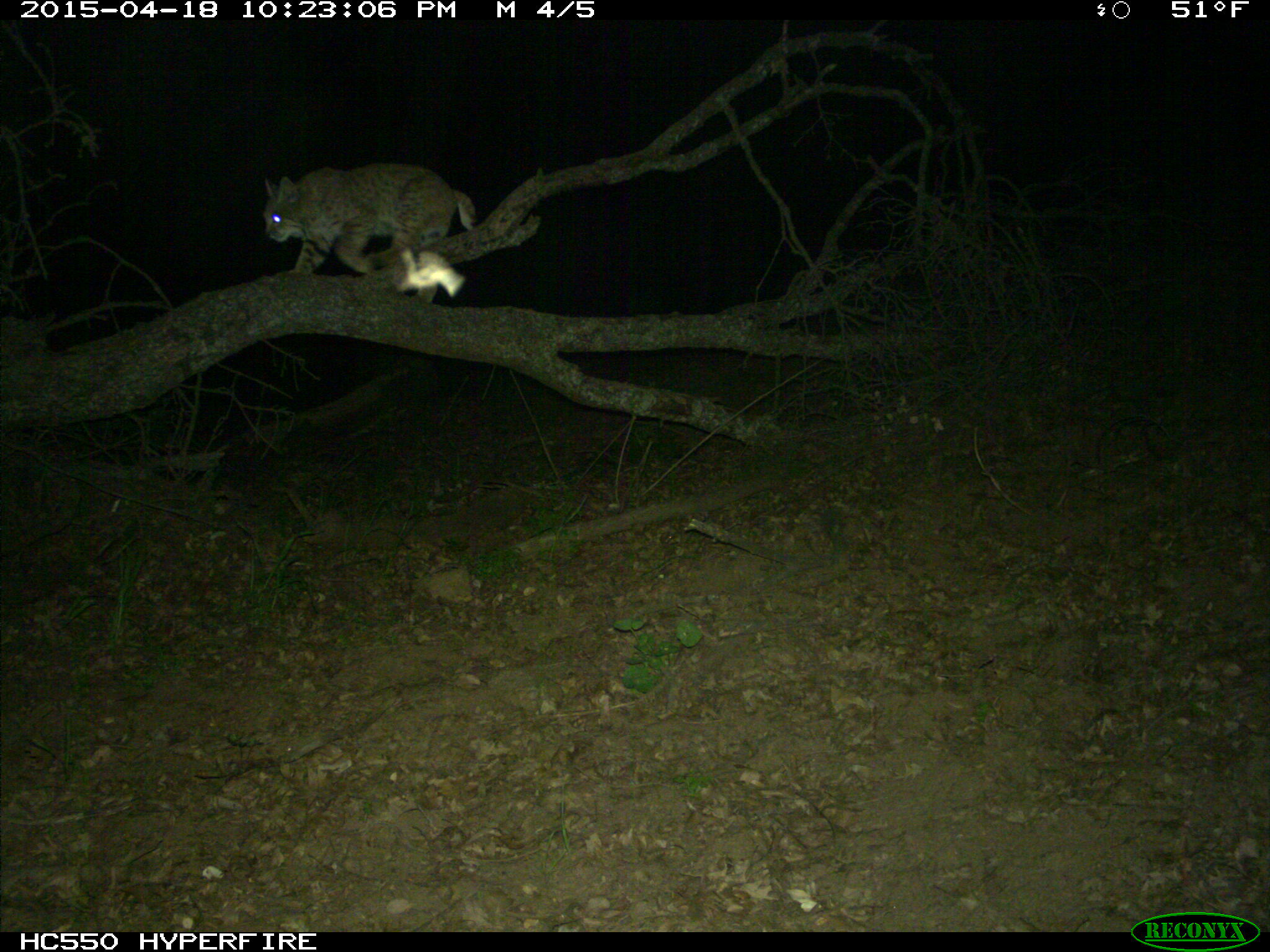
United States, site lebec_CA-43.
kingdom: Animalia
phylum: Chordata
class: Mammalia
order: Carnivora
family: Felidae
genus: Lynx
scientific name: Lynx rufus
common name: bobcat